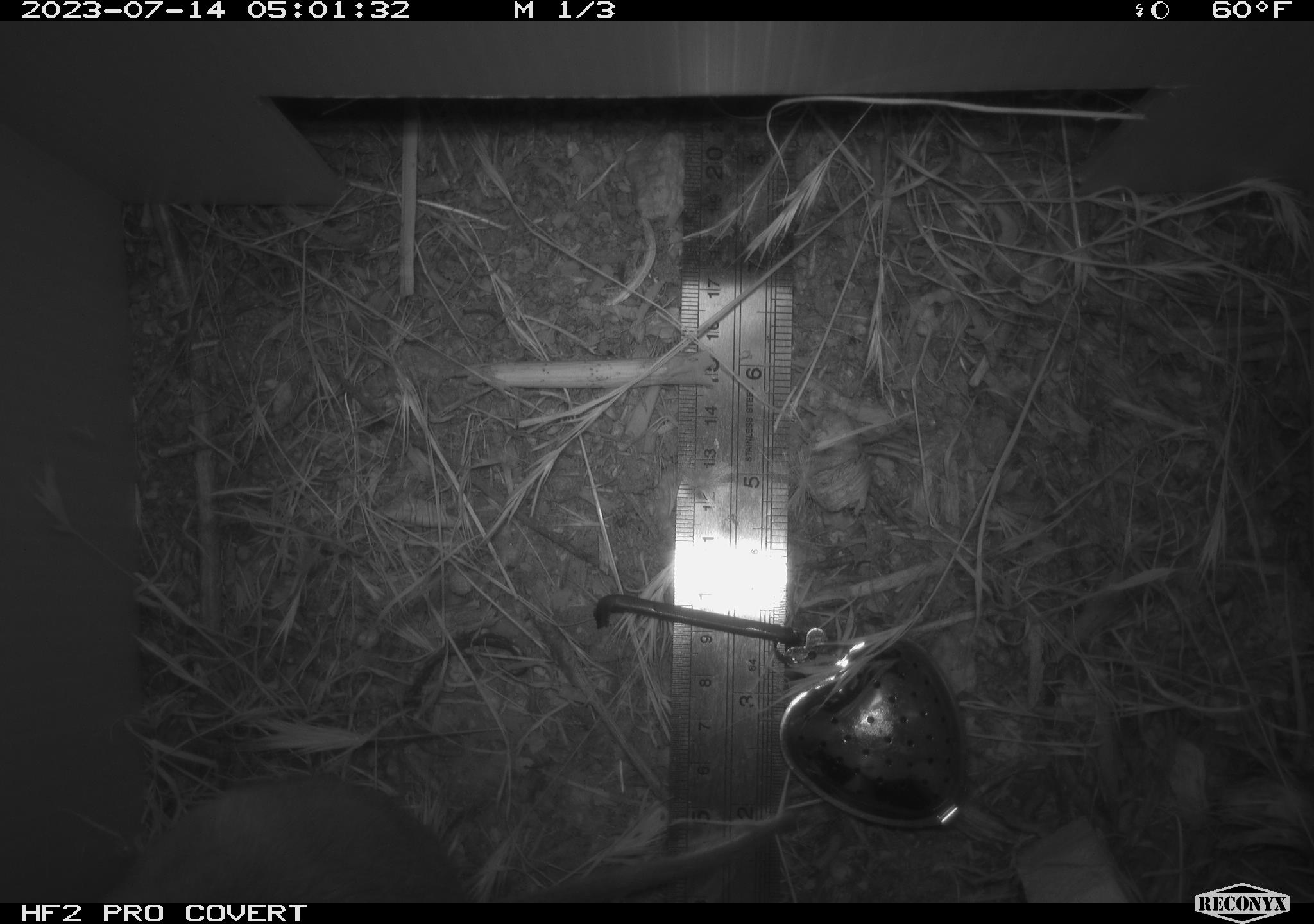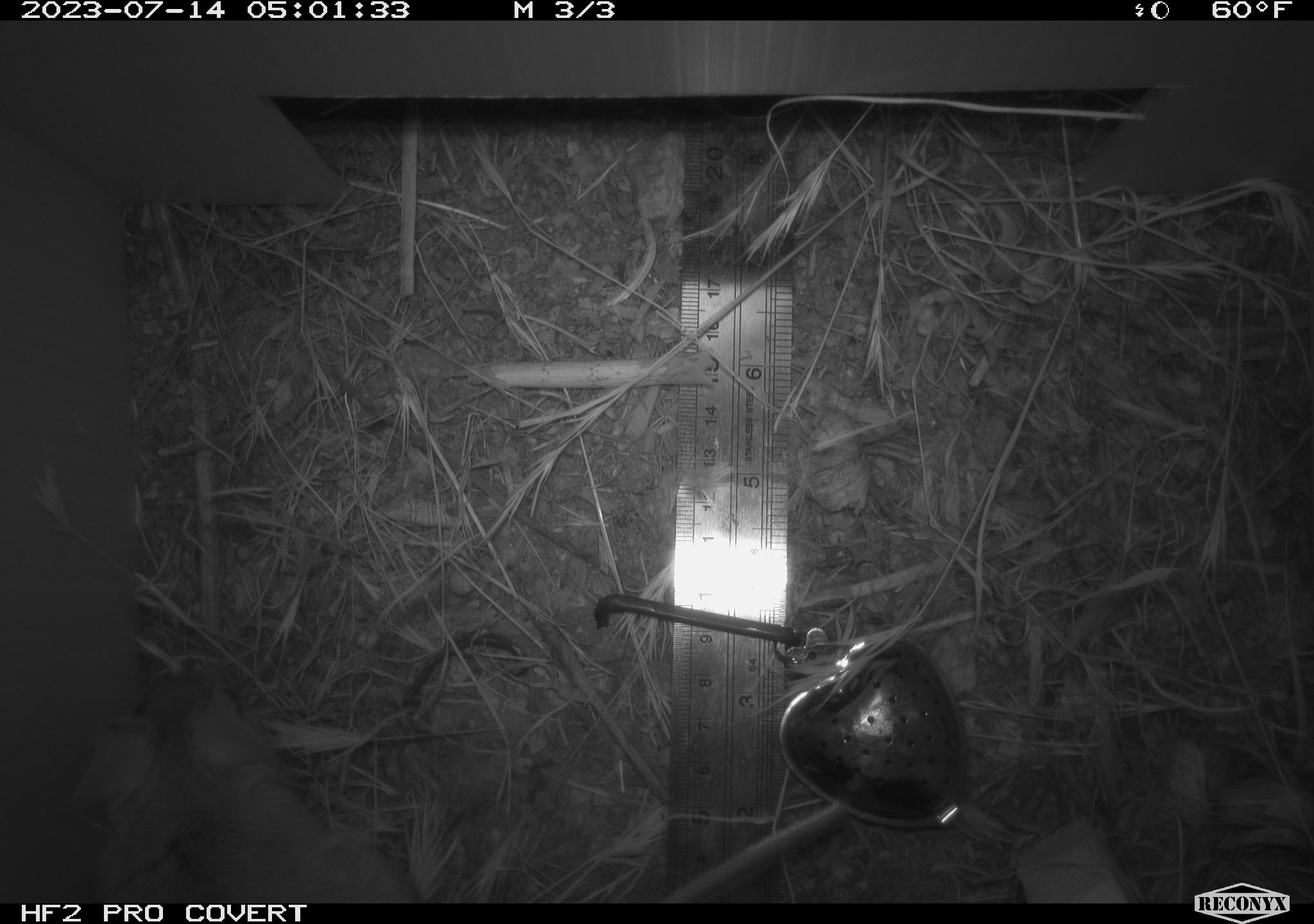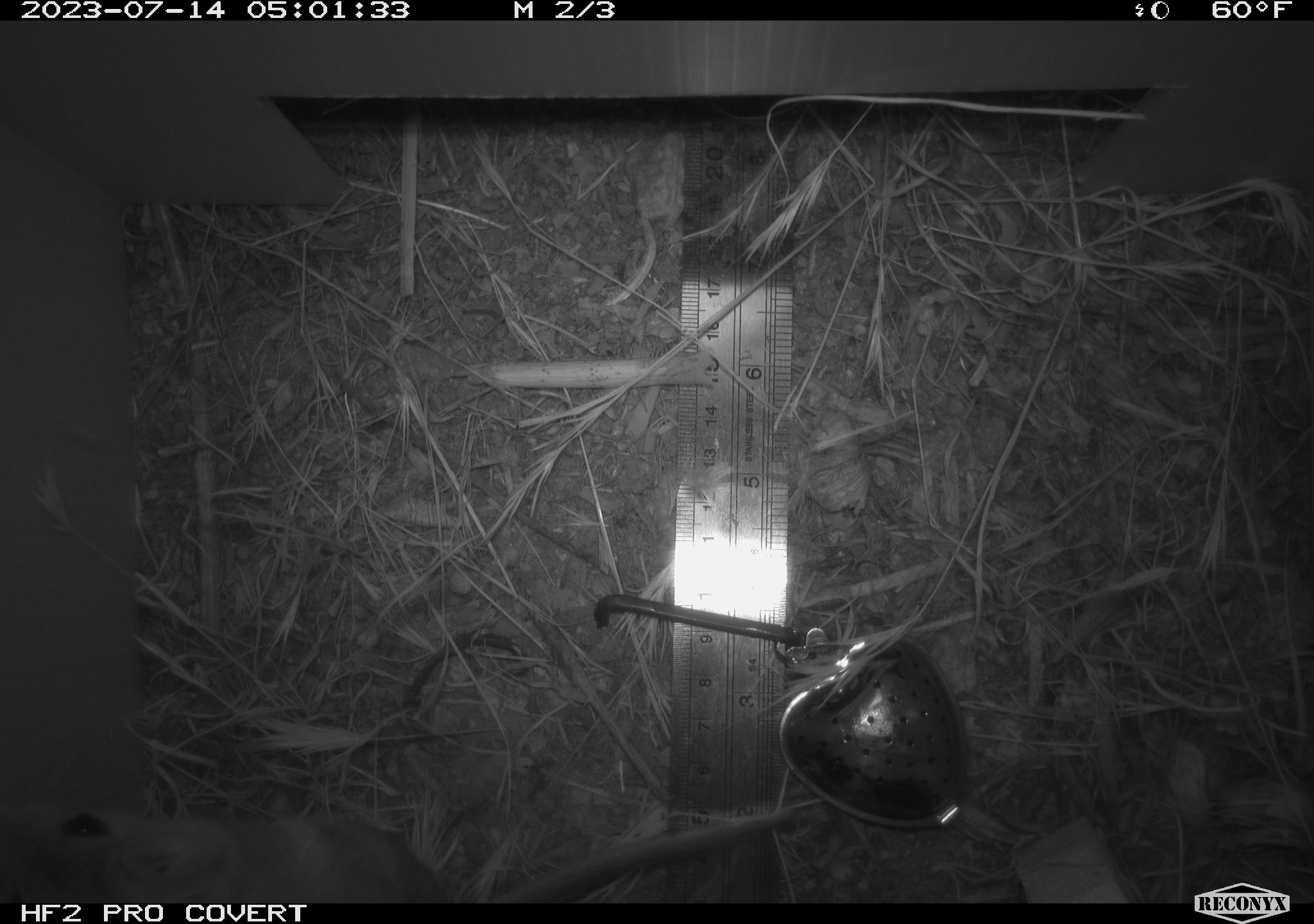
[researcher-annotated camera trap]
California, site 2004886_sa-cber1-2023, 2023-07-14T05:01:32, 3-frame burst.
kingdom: Animalia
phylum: Chordata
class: Mammalia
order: Rodentia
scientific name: Rodentia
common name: woodrat or rat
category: woodrat or rat species